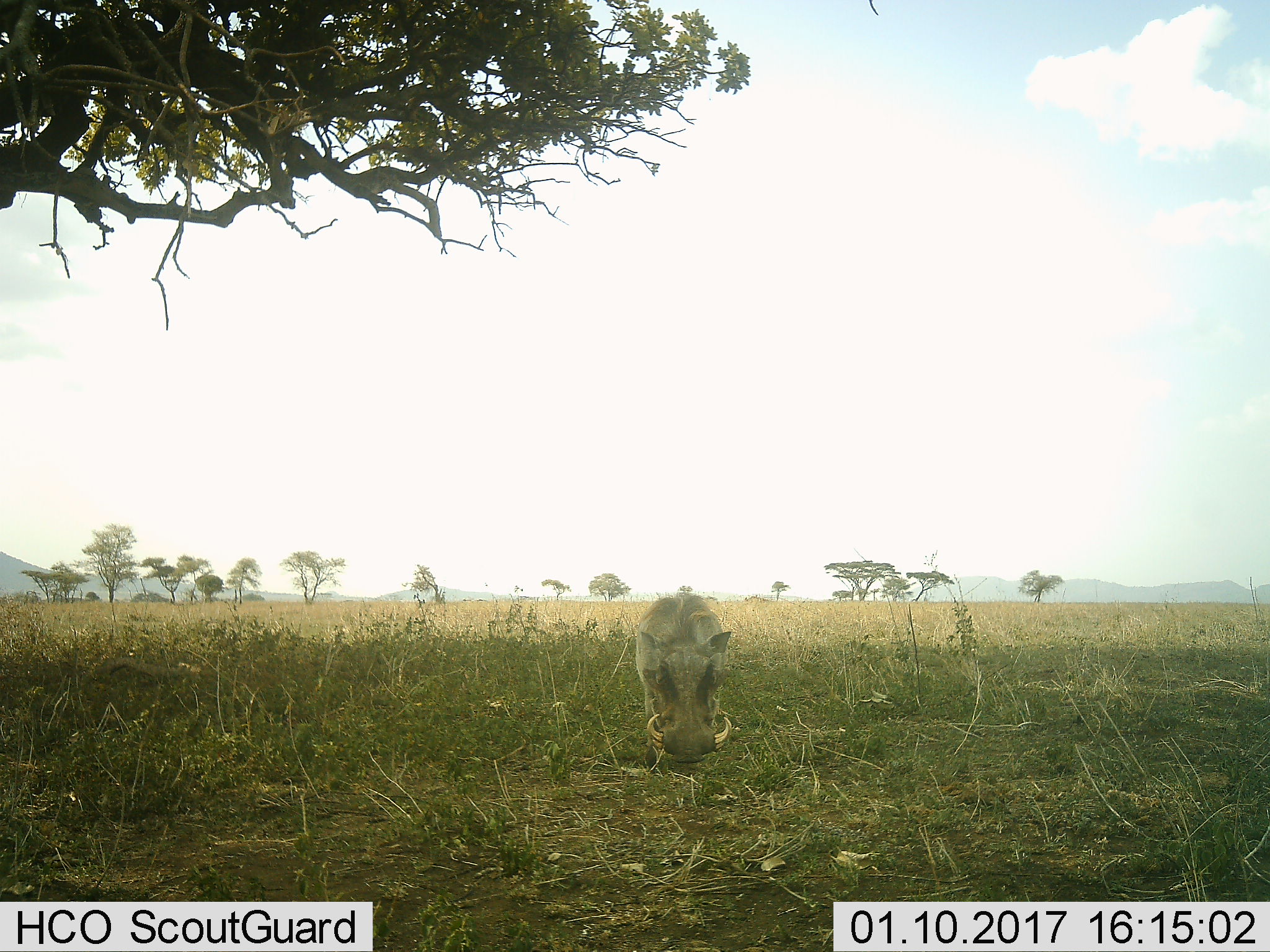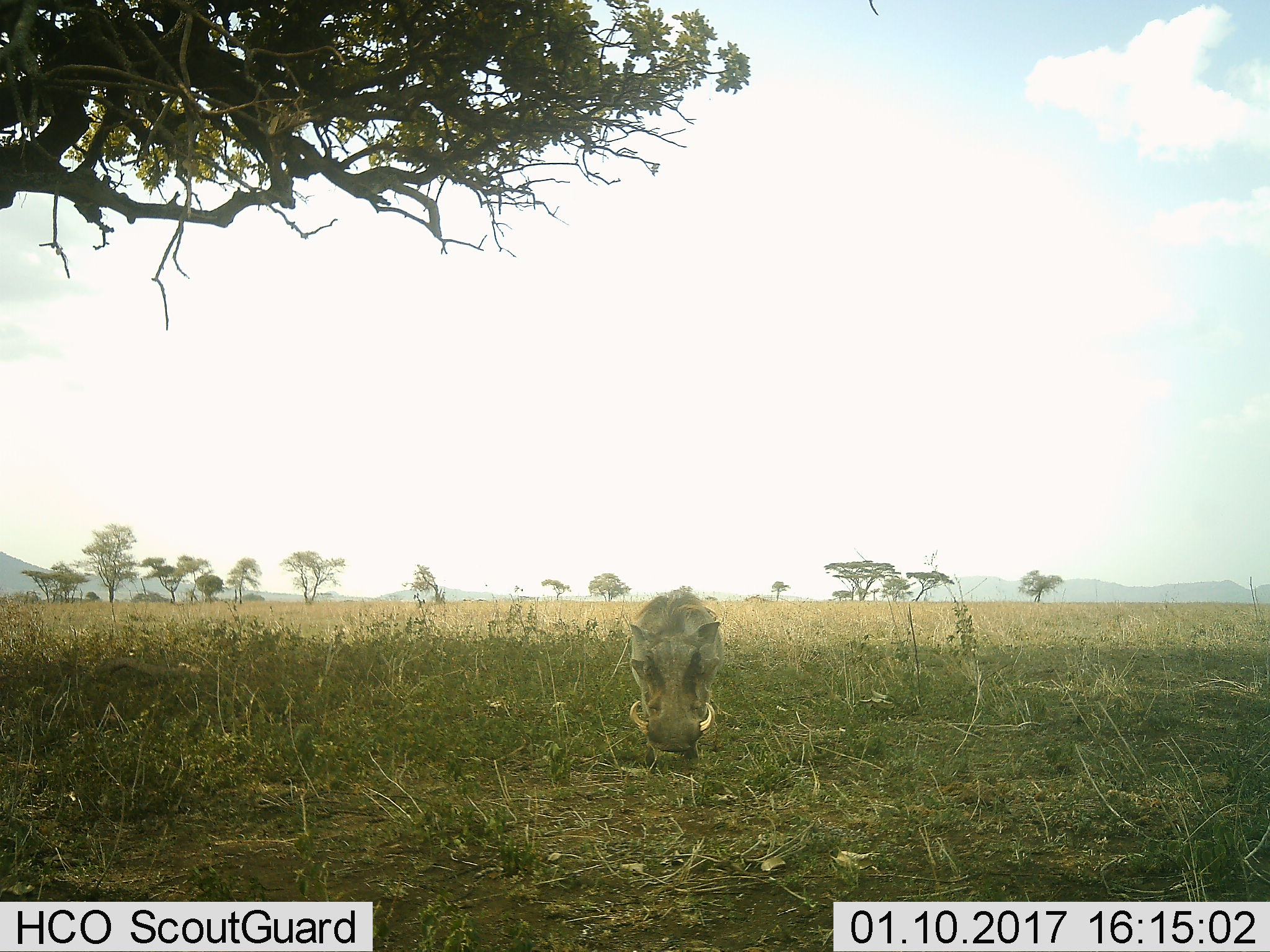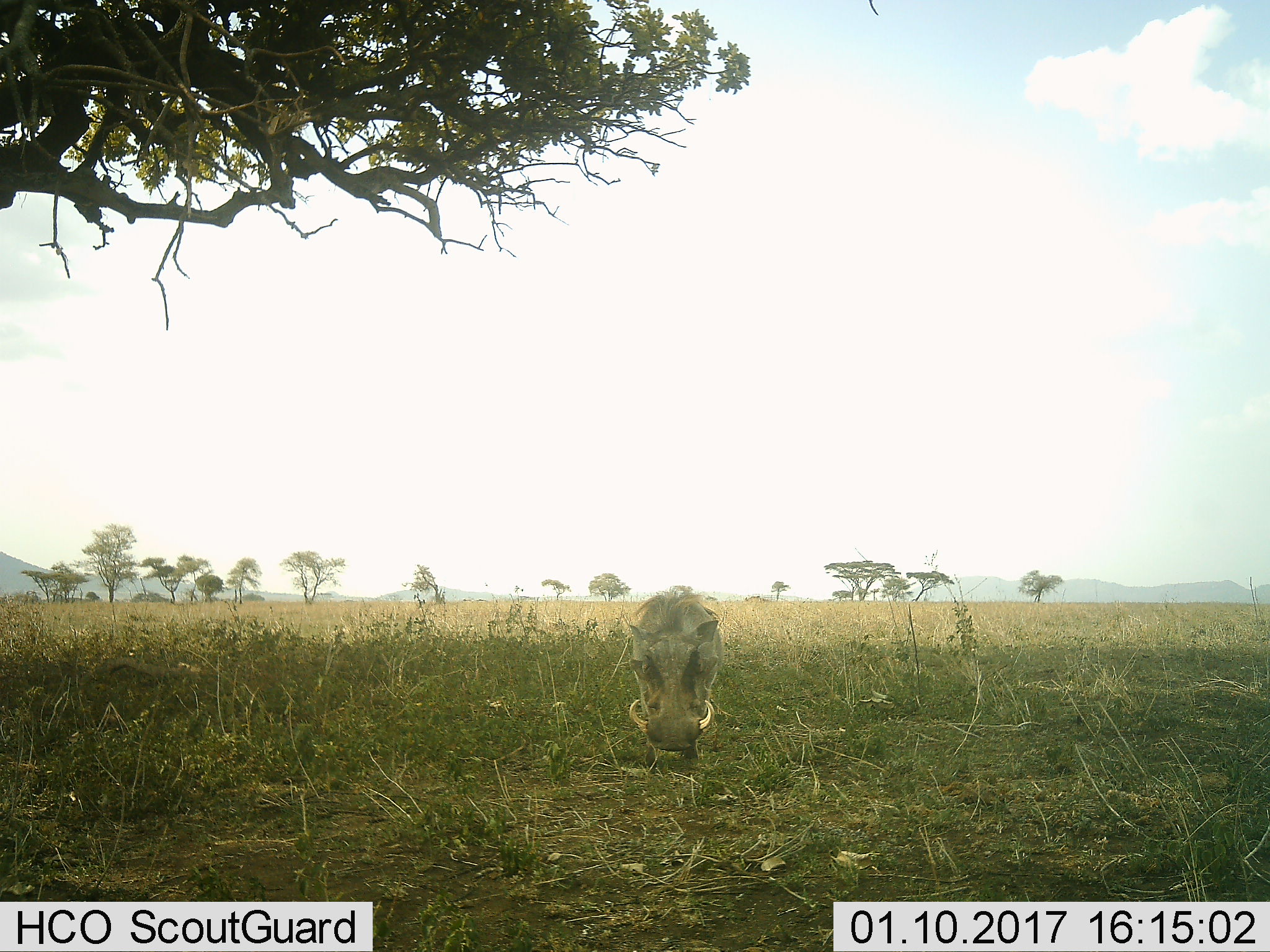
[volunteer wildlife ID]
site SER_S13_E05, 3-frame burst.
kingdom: Animalia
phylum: Chordata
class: Mammalia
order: Artiodactyla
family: Suidae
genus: Phacochoerus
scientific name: Phacochoerus africanus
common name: warthog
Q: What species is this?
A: Warthog (Phacochoerus africanus).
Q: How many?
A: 1.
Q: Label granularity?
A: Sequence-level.